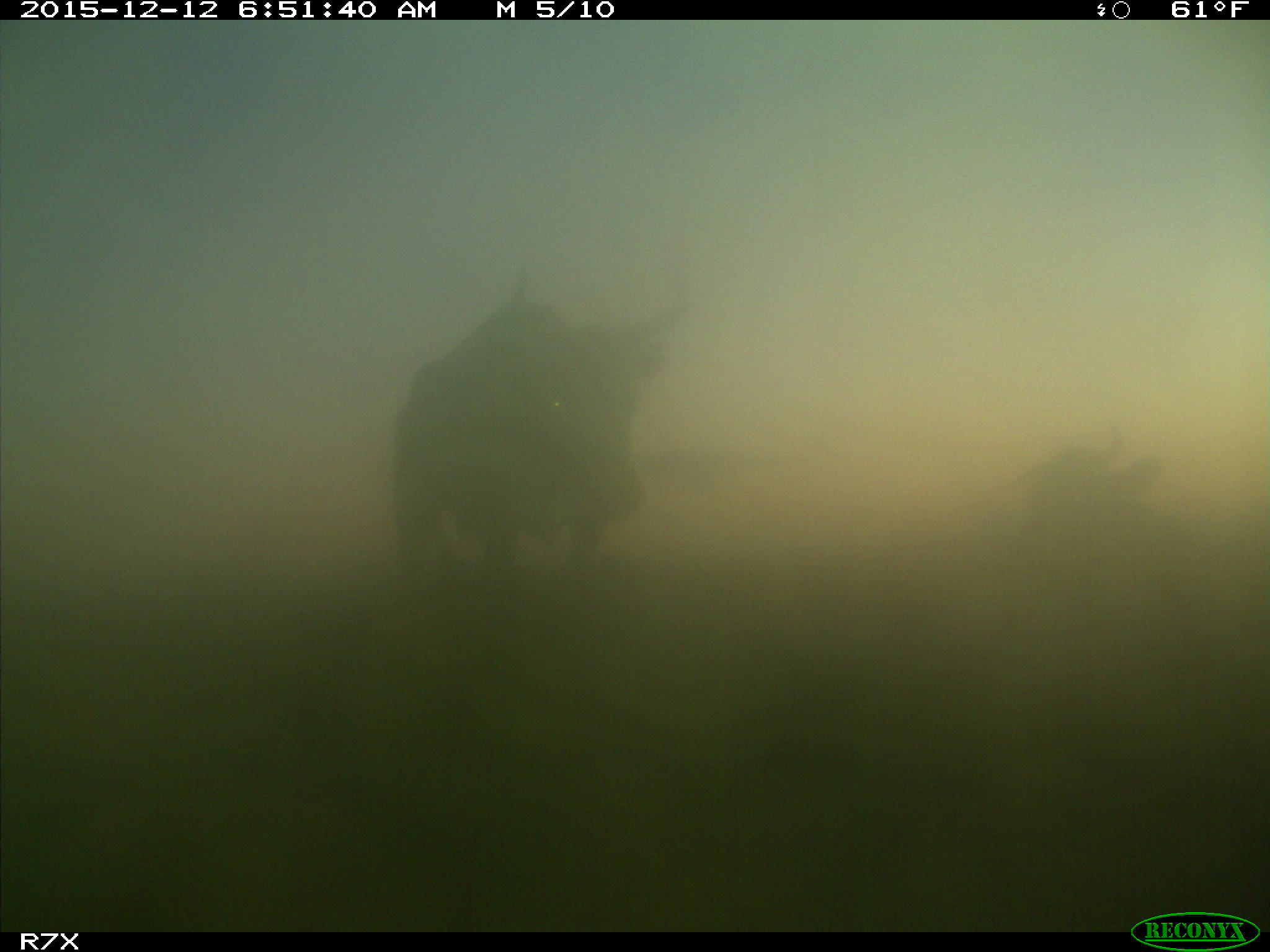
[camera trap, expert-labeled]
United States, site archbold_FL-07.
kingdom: Animalia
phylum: Chordata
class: Mammalia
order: Artiodactyla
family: Bovidae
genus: Bos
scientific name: Bos taurus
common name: domestic cow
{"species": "Bos taurus (domestic cow)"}